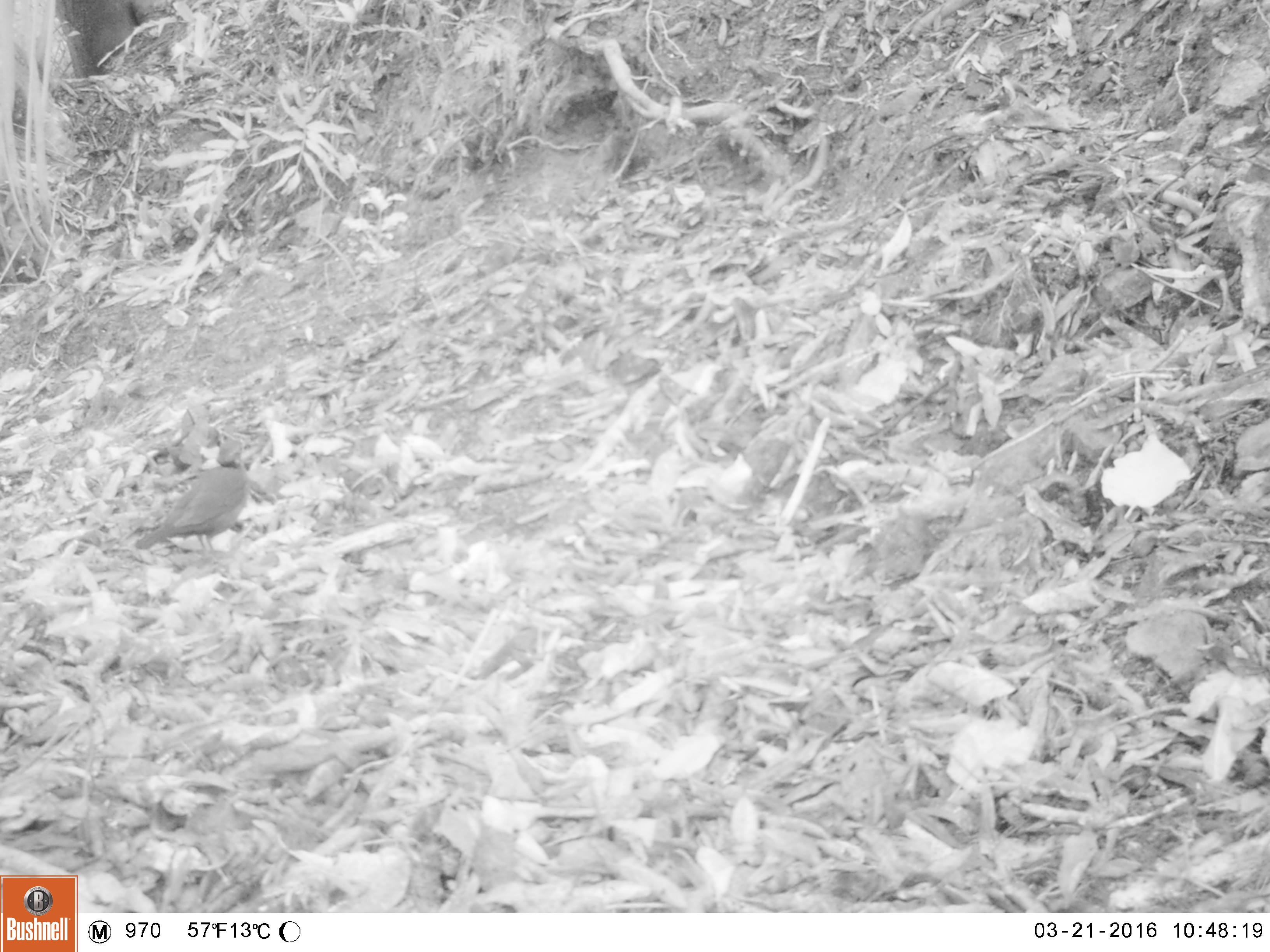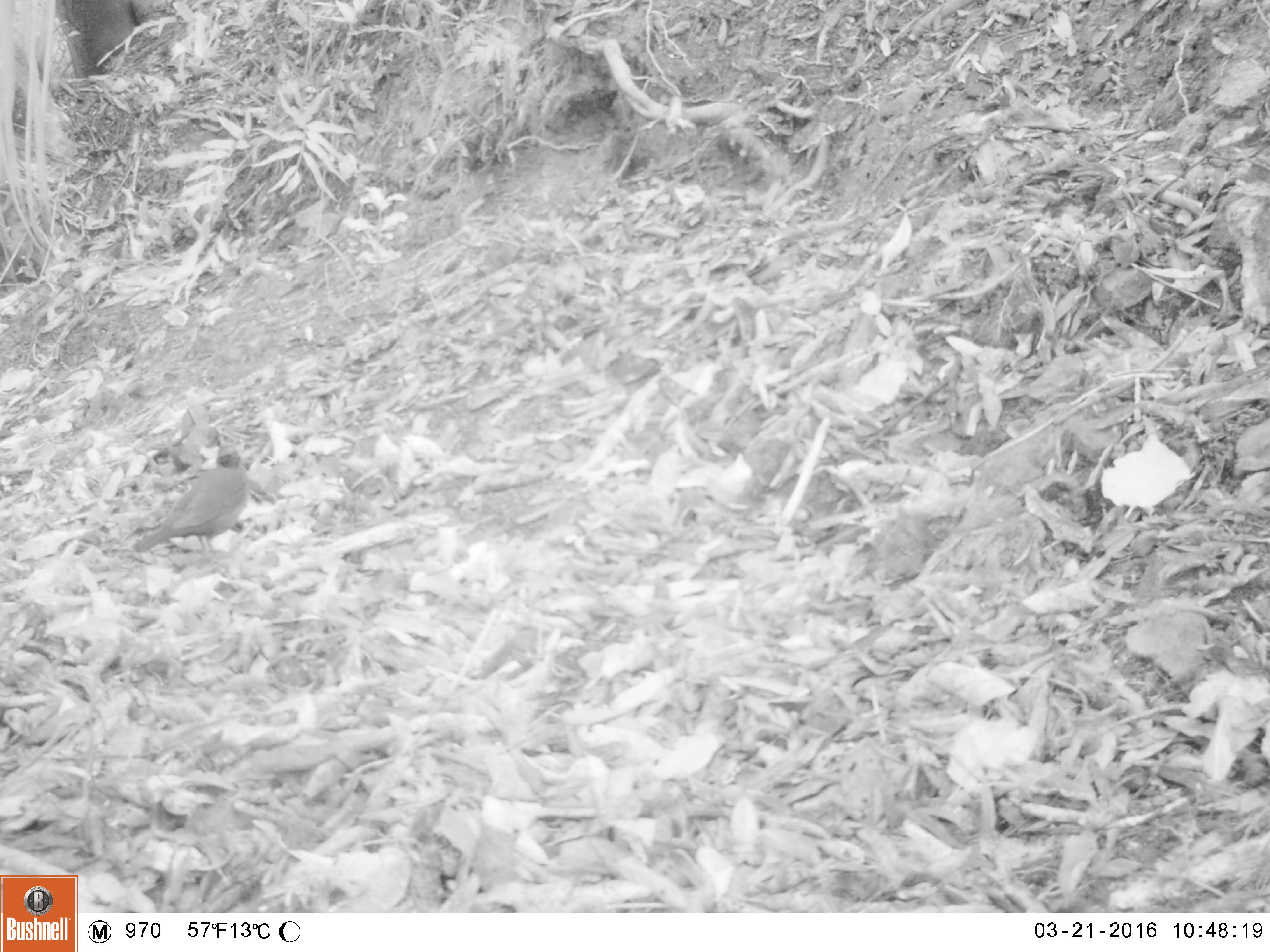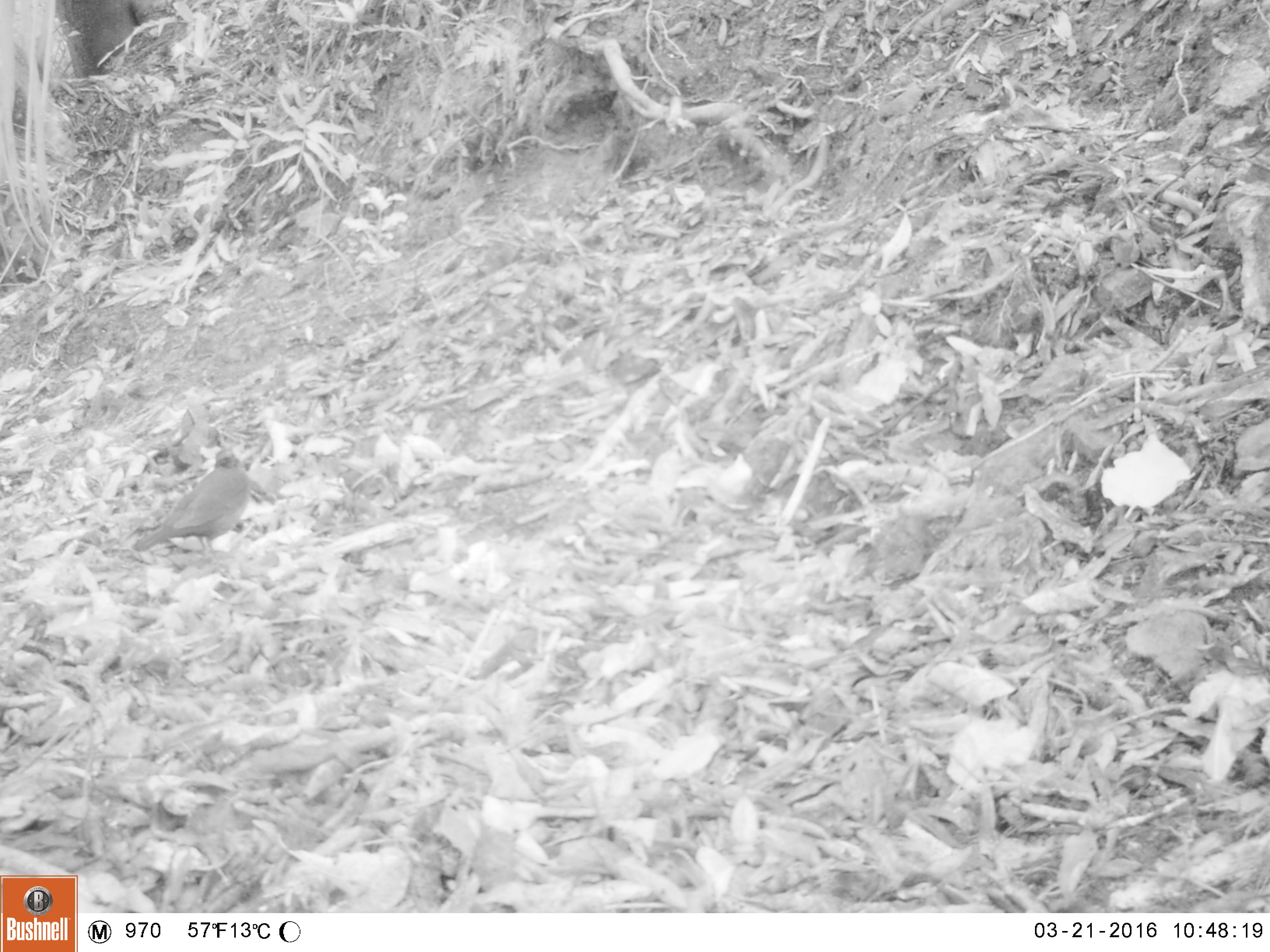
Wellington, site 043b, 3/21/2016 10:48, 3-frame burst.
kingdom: Animalia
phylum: Chordata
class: Aves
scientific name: Aves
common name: bird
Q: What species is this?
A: Bird (Aves).